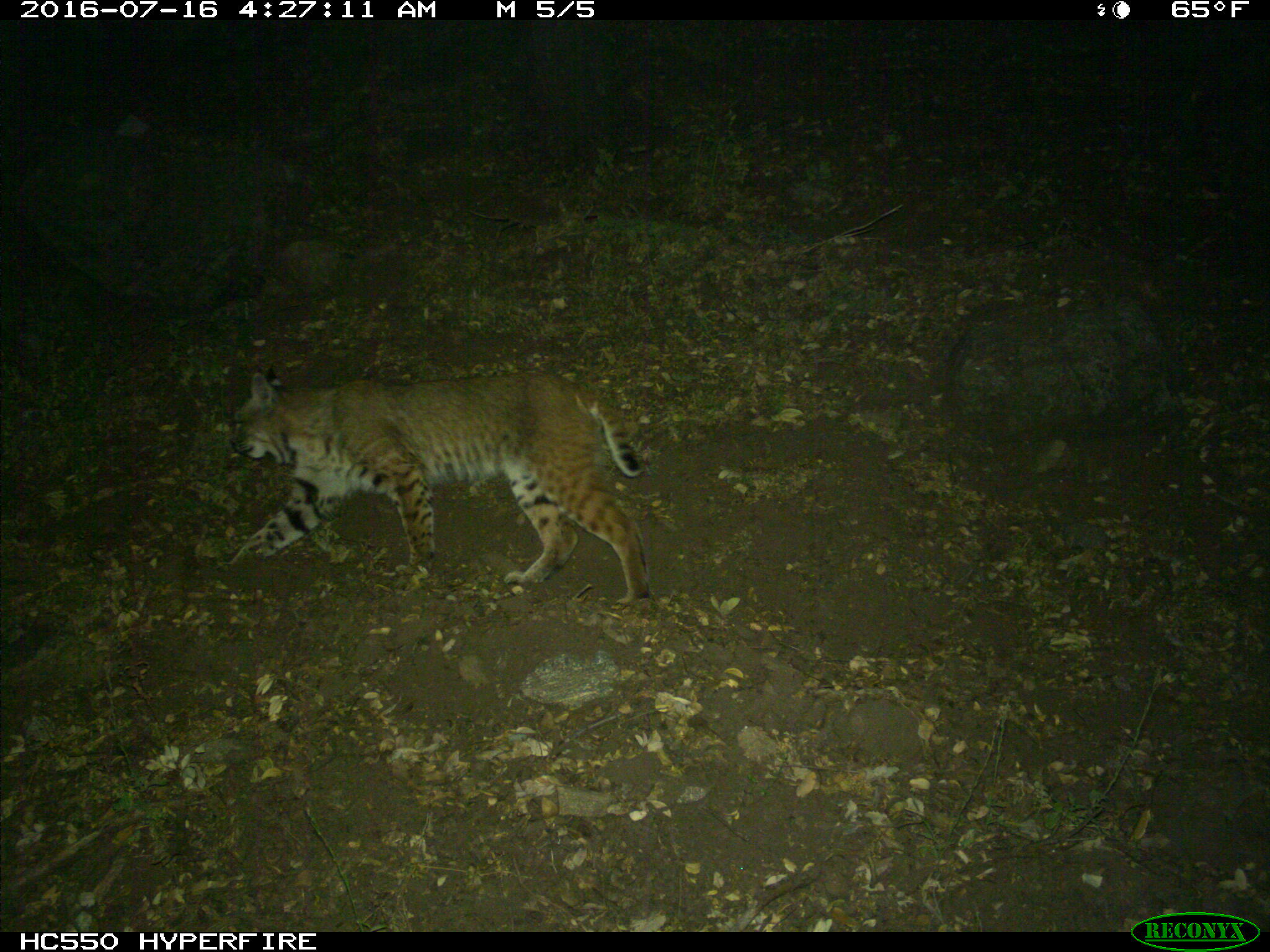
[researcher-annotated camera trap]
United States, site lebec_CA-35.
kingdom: Animalia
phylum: Chordata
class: Mammalia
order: Carnivora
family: Felidae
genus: Lynx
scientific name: Lynx rufus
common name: bobcat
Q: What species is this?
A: Lynx rufus (bobcat).